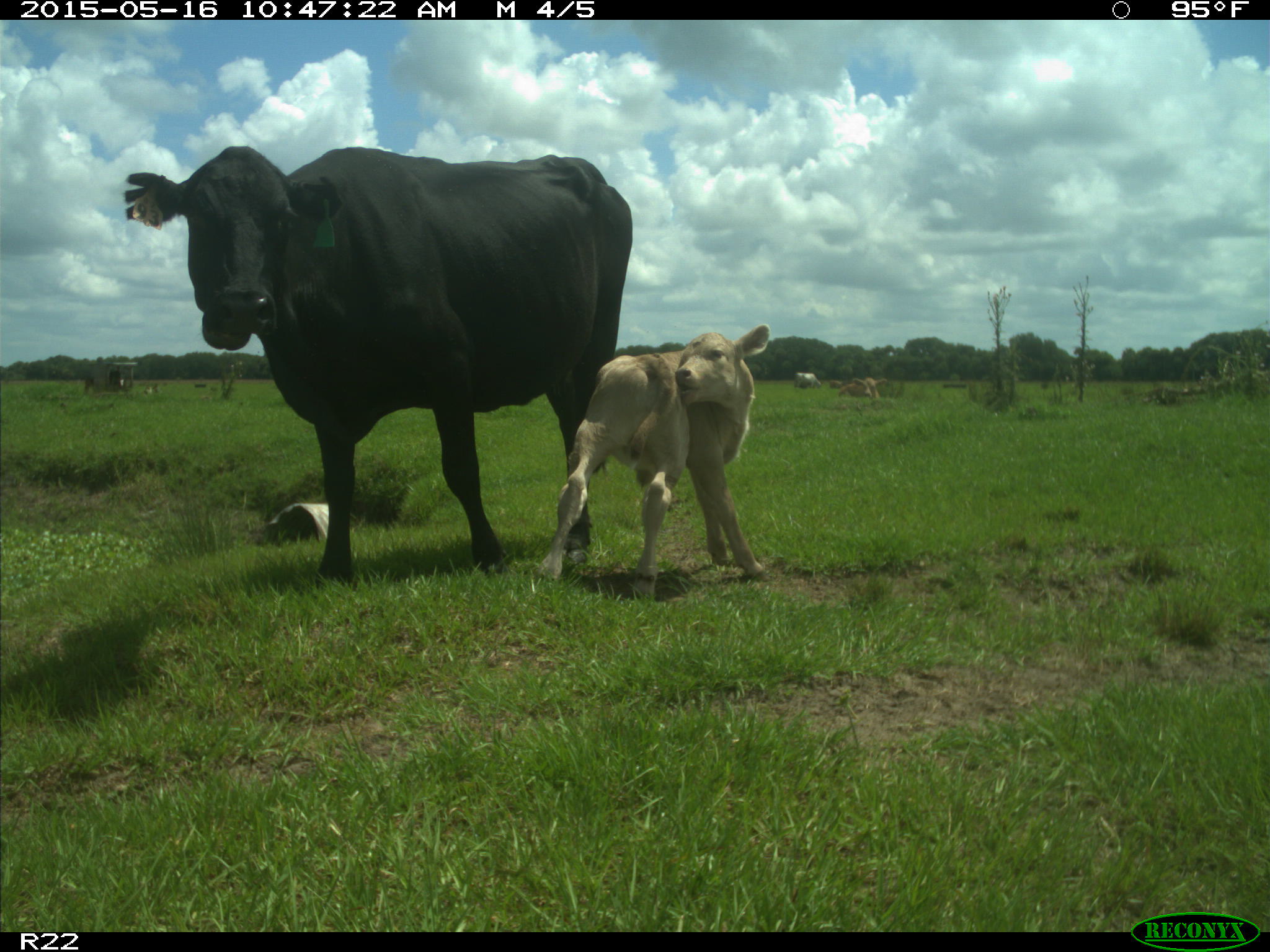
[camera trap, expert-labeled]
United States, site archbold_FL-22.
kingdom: Animalia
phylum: Chordata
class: Mammalia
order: Artiodactyla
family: Bovidae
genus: Bos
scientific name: Bos taurus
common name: domestic cow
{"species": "Bos taurus (domestic cow)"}